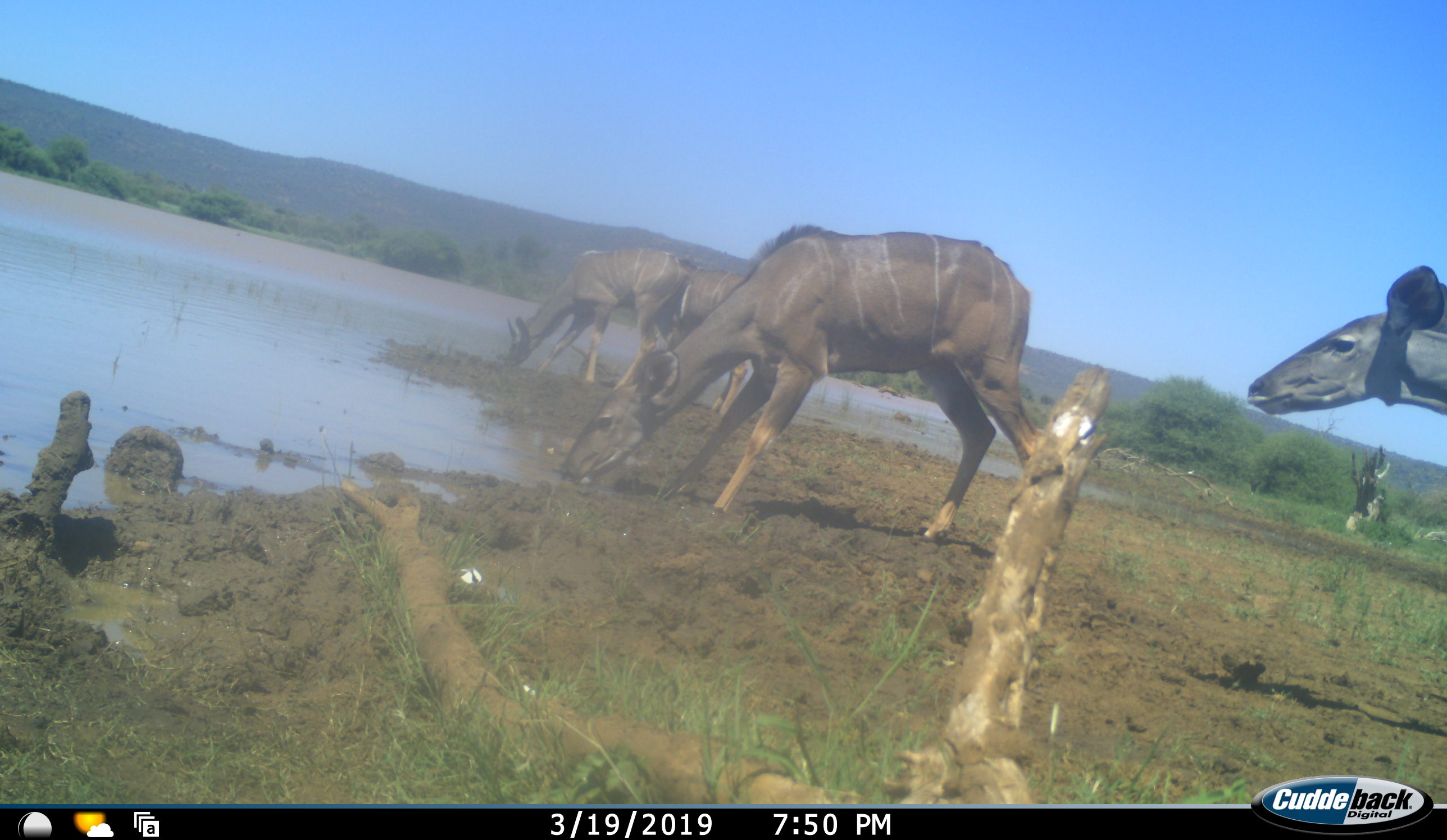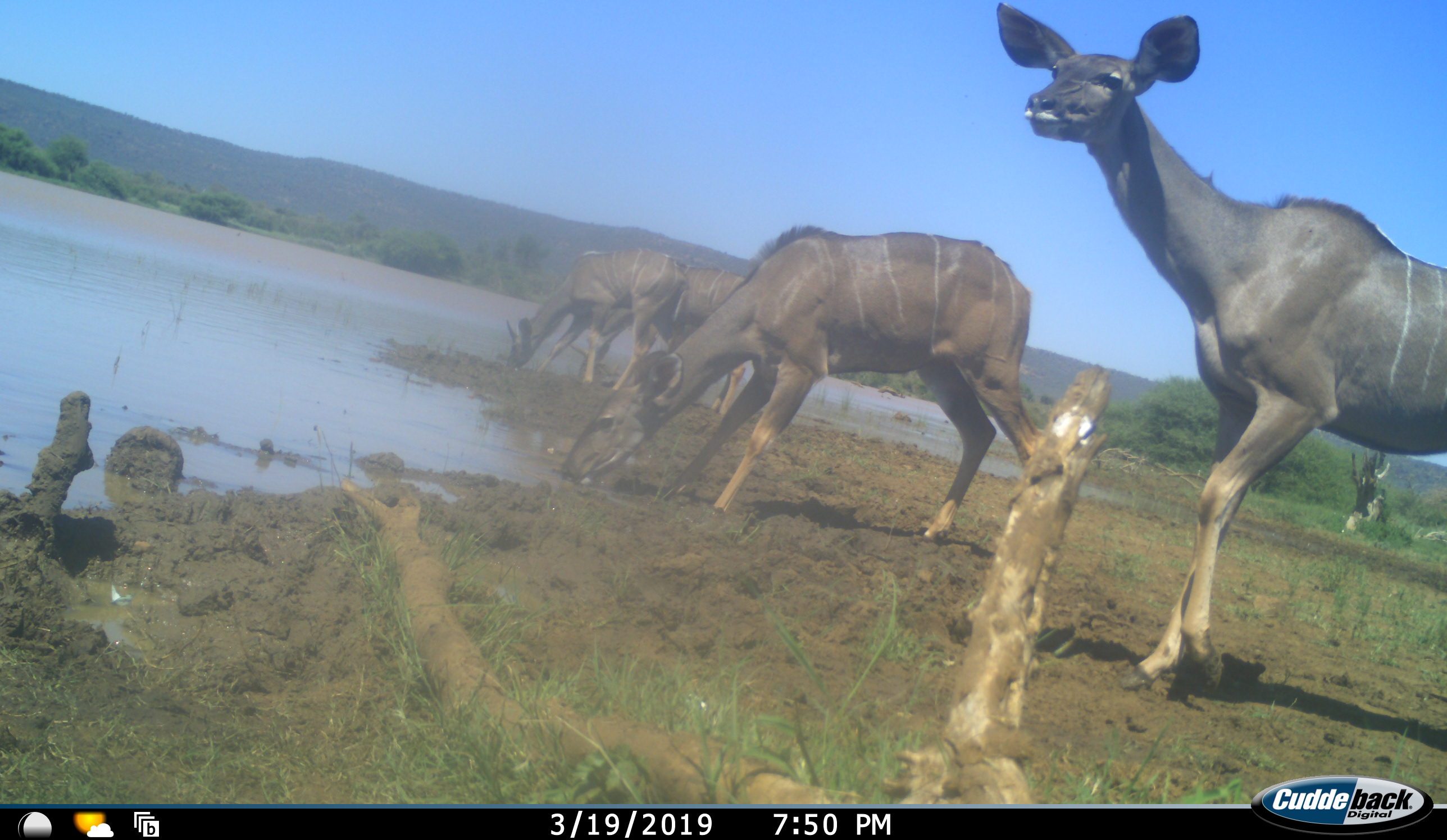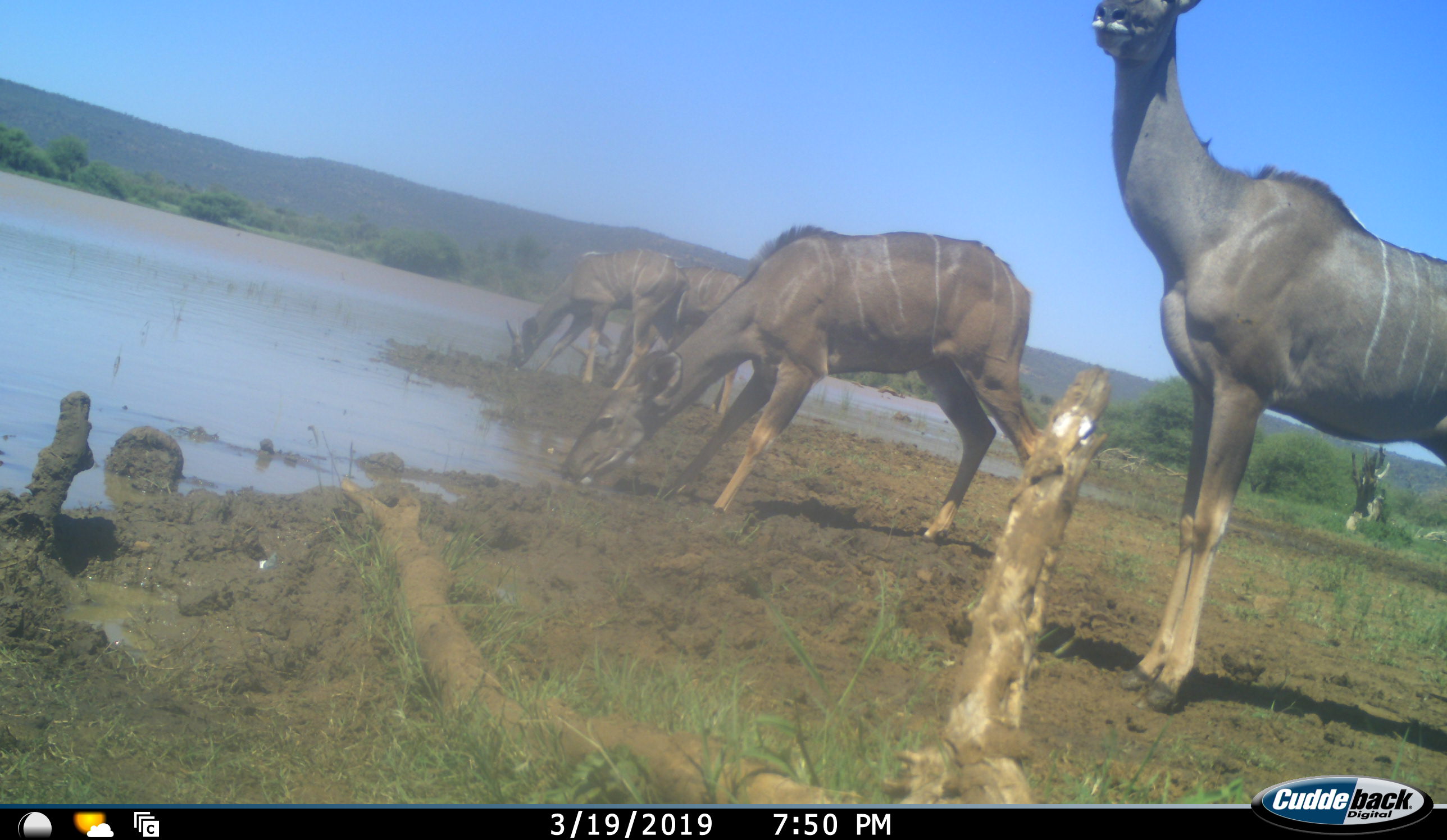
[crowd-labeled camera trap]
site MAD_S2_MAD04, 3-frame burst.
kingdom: Animalia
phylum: Chordata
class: Mammalia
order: Artiodactyla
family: Bovidae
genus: Tragelaphus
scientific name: Tragelaphus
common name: kudu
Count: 4.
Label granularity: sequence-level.